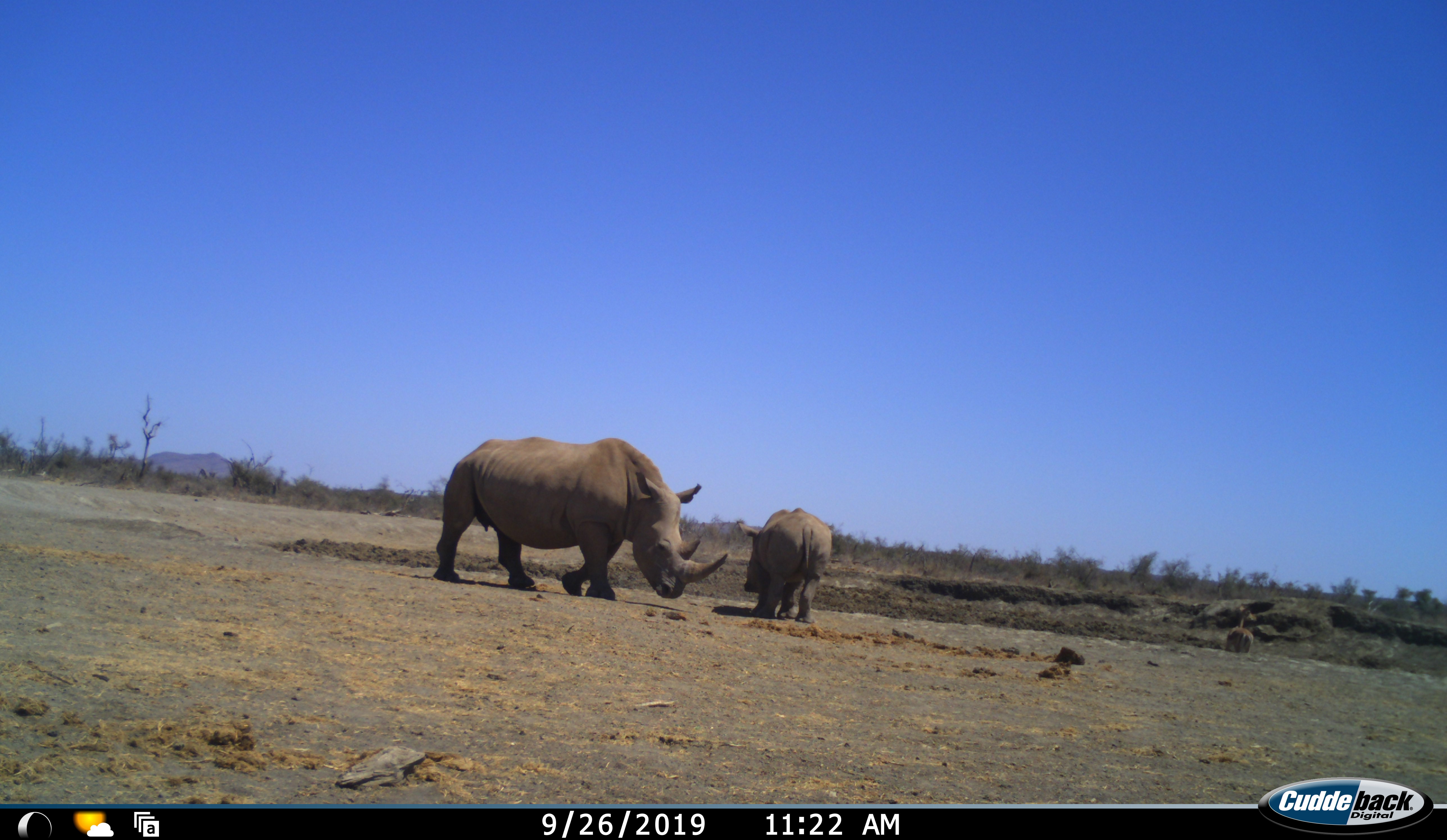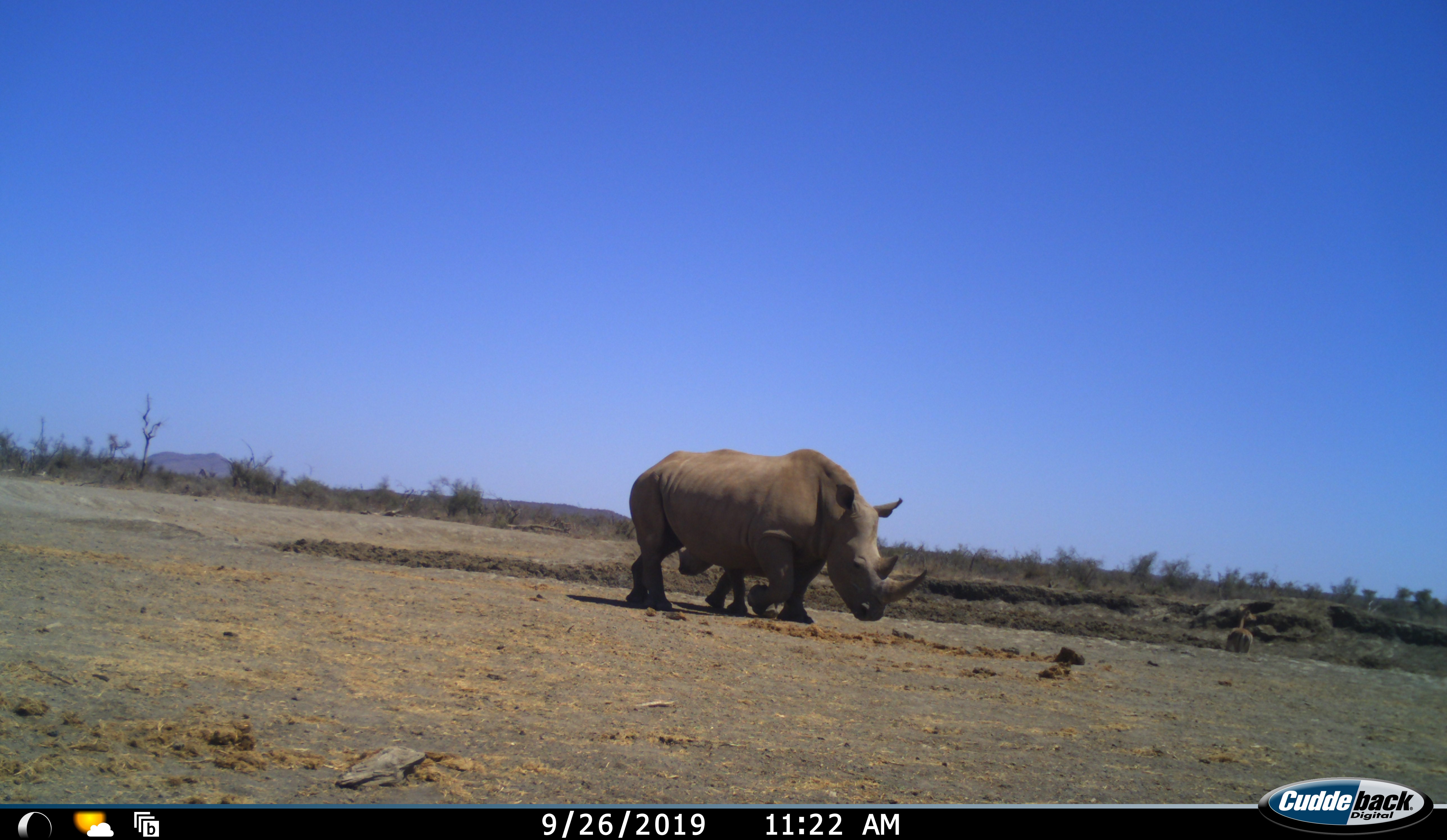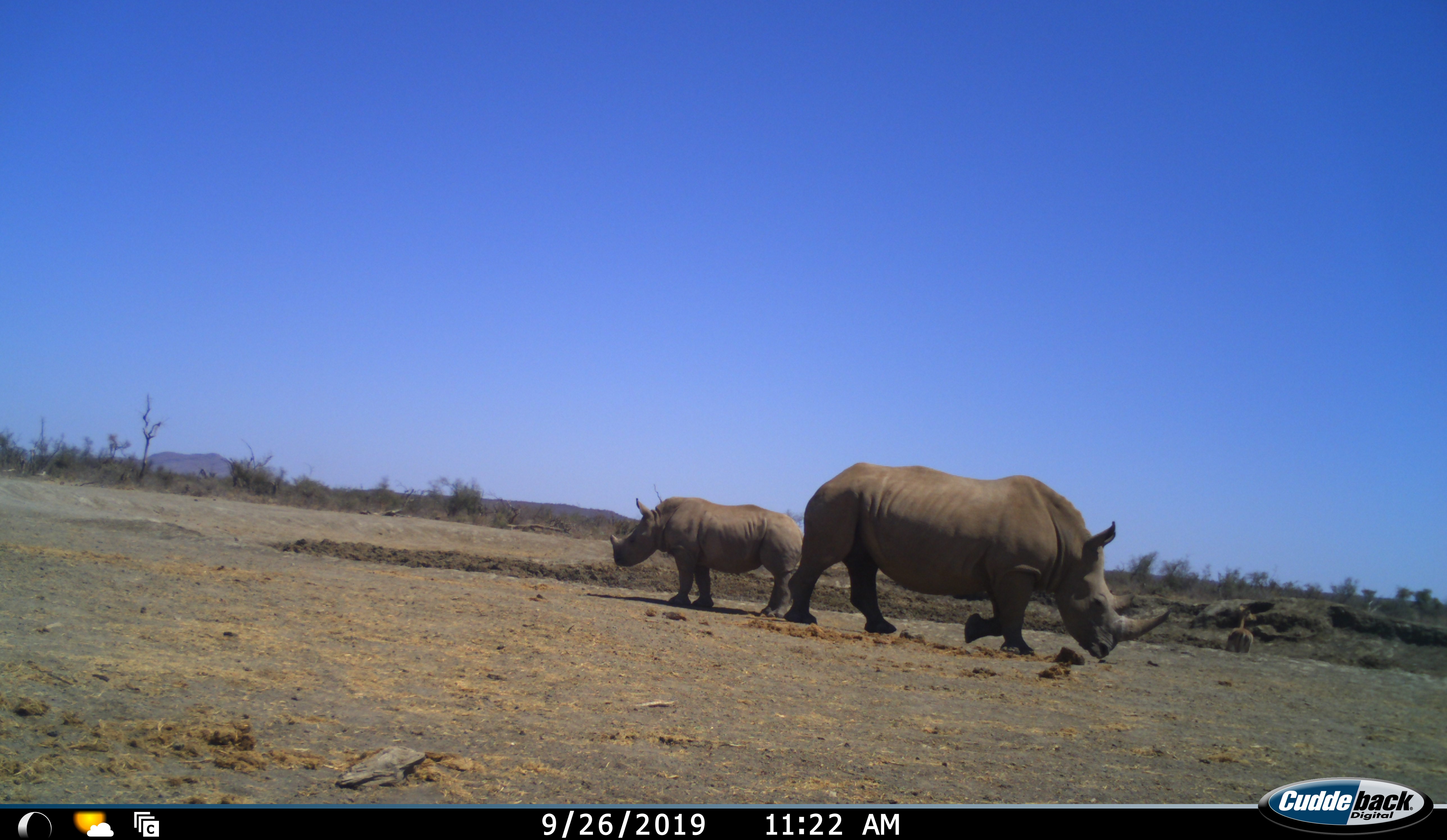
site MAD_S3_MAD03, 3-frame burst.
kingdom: Animalia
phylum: Chordata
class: Mammalia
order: Perissodactyla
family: Rhinocerotidae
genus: Ceratotherium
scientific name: Ceratotherium simum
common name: white rhinoceros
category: rhinoceroswhite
Rhinoceroswhite (white rhinoceros) (Ceratotherium simum), count 2. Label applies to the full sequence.